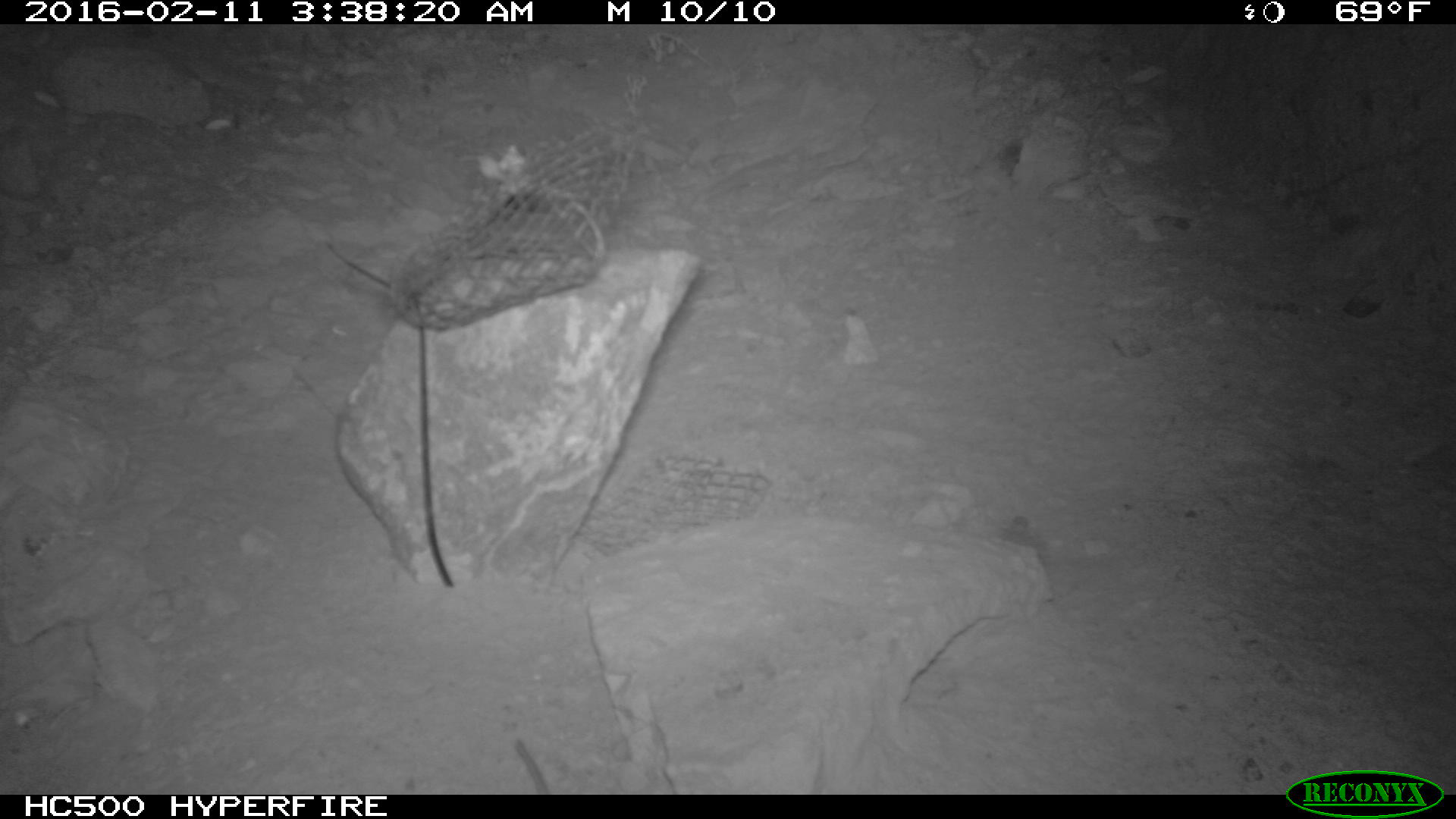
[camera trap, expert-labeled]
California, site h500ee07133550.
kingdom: Animalia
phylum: Chordata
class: Mammalia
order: Rodentia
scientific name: Rodentia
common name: rodent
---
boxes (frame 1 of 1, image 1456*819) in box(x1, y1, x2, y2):
rodent: box(516, 733, 557, 793)